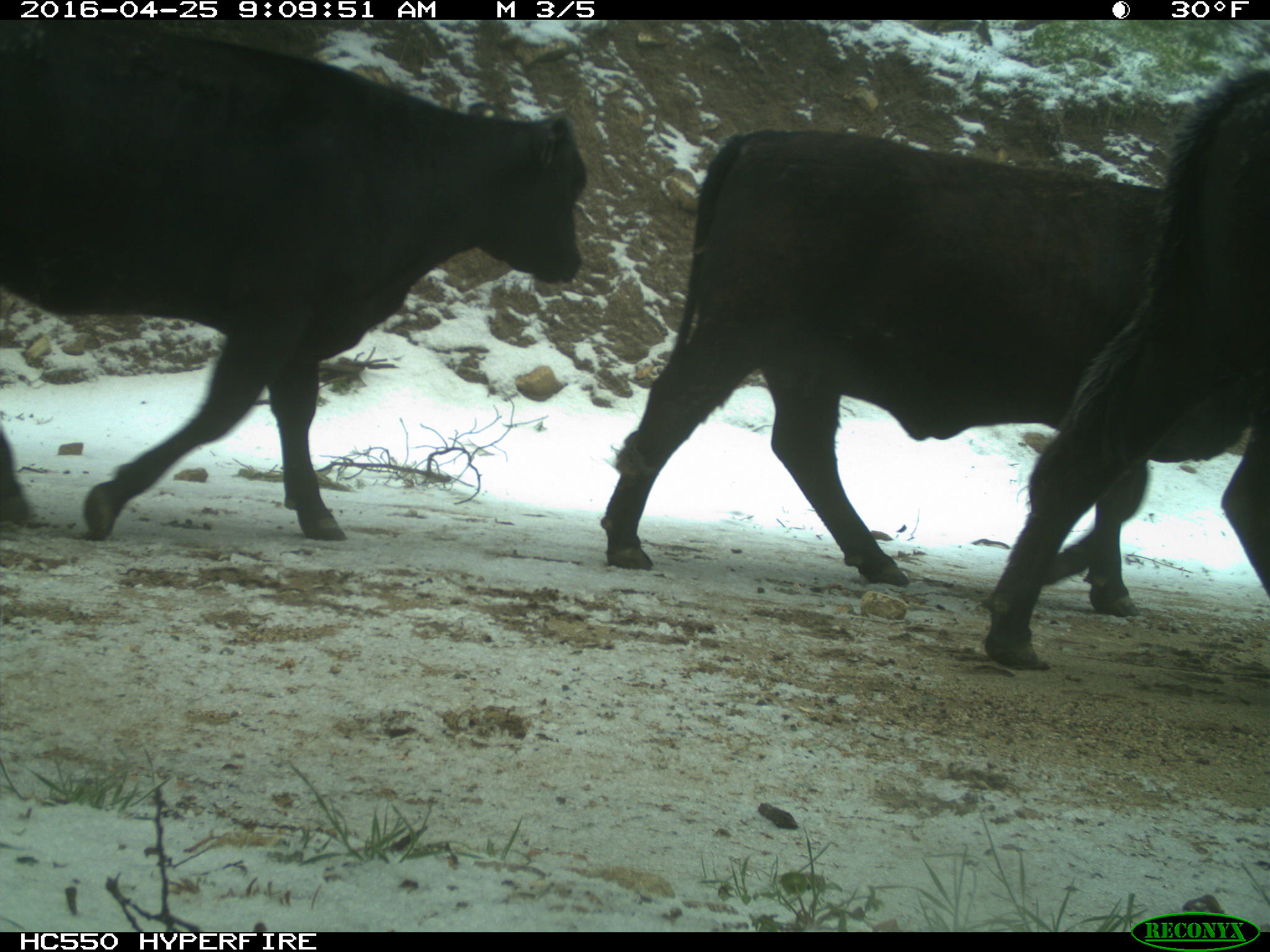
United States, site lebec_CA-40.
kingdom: Animalia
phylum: Chordata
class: Mammalia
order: Artiodactyla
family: Bovidae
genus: Bos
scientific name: Bos taurus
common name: domestic cow